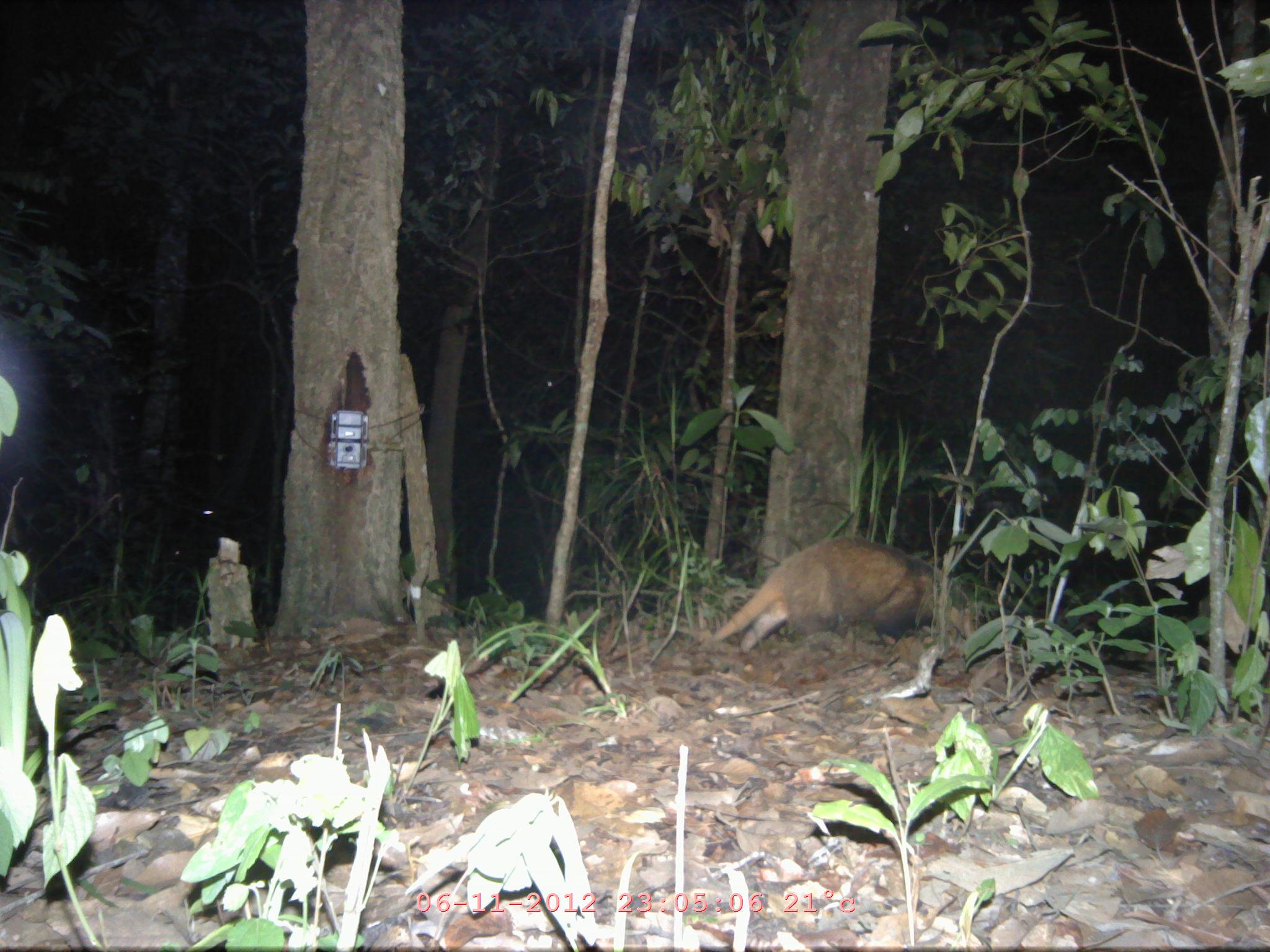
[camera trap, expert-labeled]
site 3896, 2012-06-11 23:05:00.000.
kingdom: Animalia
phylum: Chordata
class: Mammalia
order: Carnivora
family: Mustelidae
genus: Arctonyx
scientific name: Arctonyx collaris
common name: greater hog badger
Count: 1.